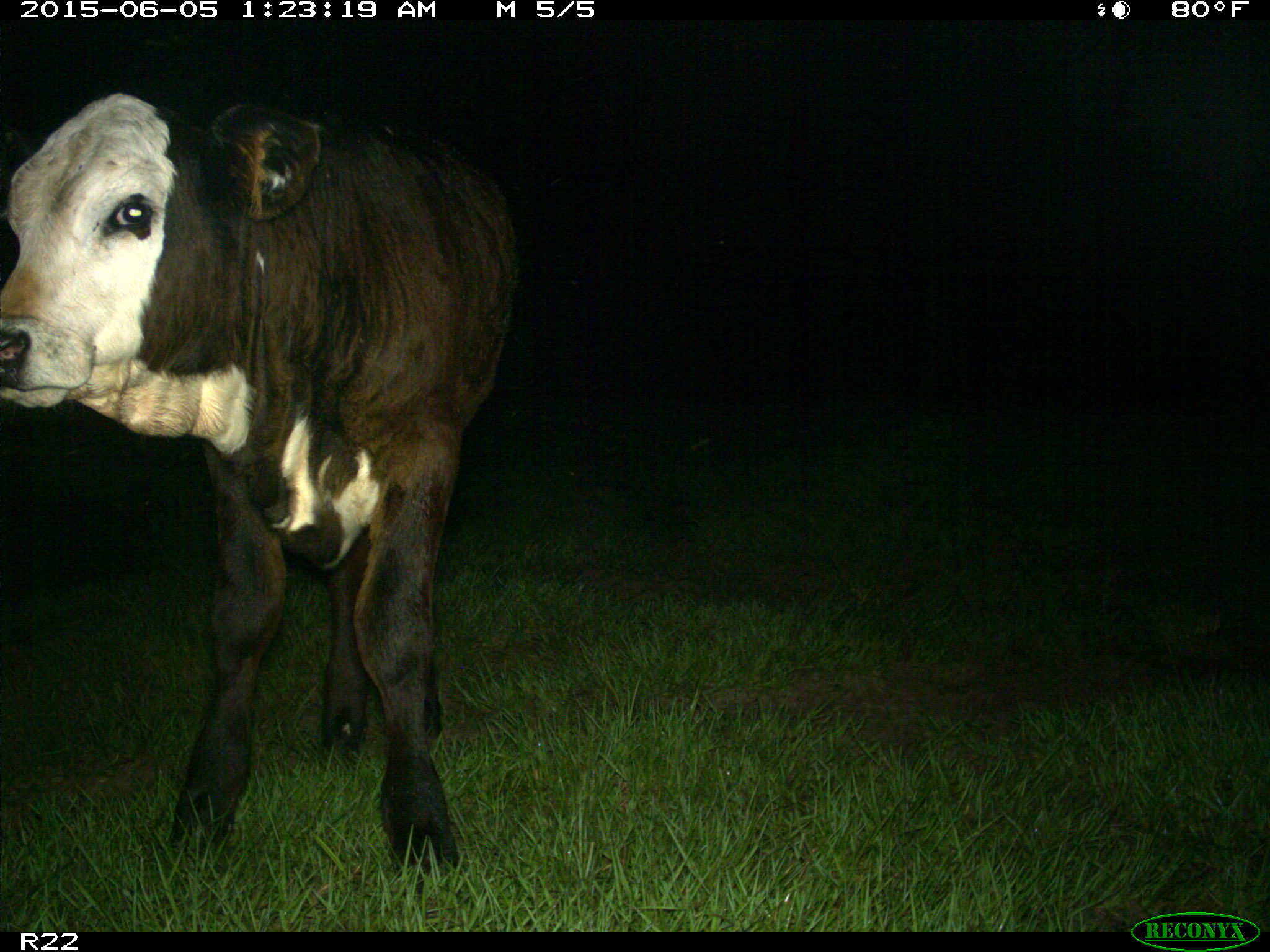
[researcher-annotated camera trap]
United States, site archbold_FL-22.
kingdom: Animalia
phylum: Chordata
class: Mammalia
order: Artiodactyla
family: Bovidae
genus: Bos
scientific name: Bos taurus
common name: domestic cow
Bos taurus (domestic cow).